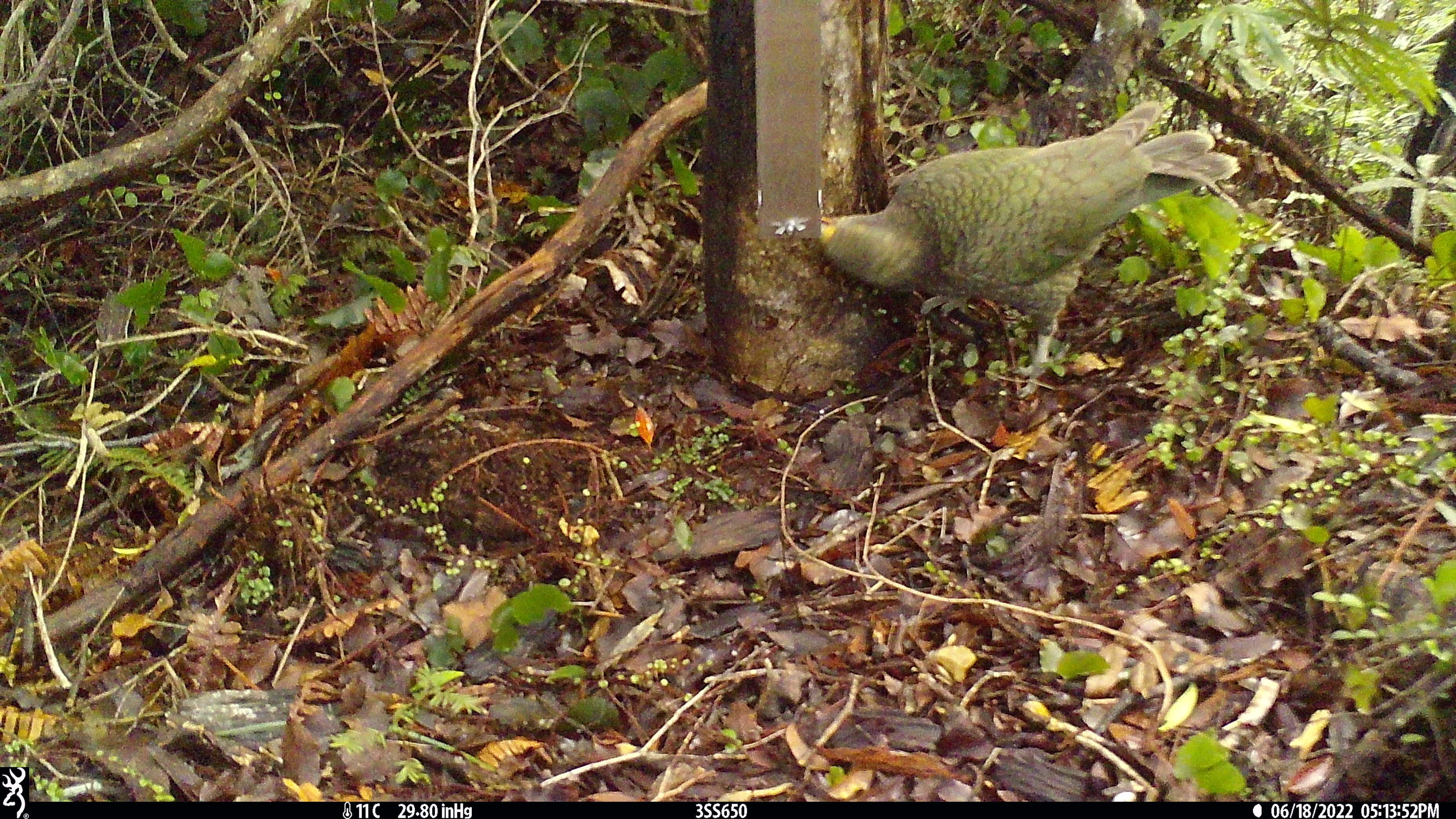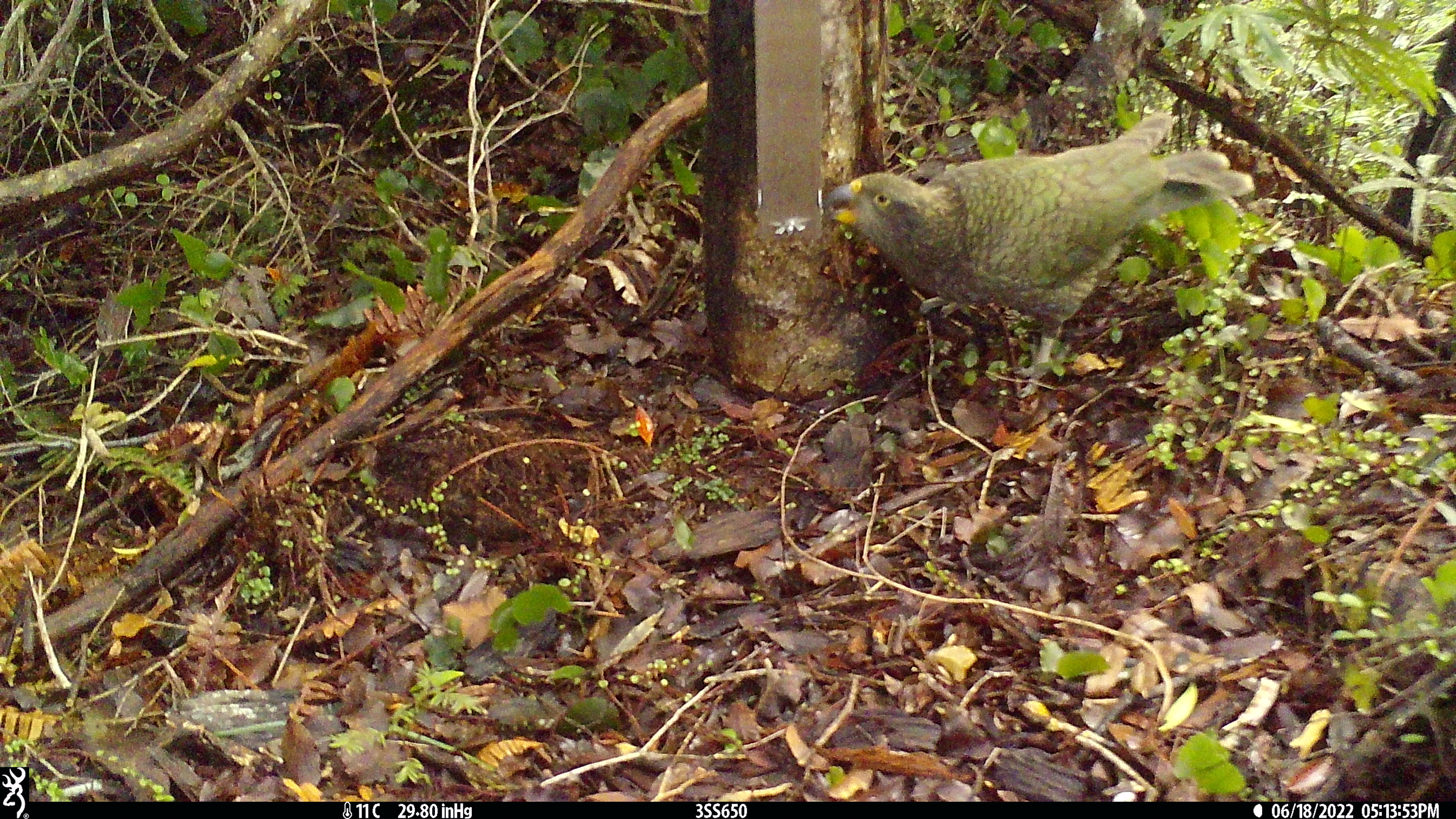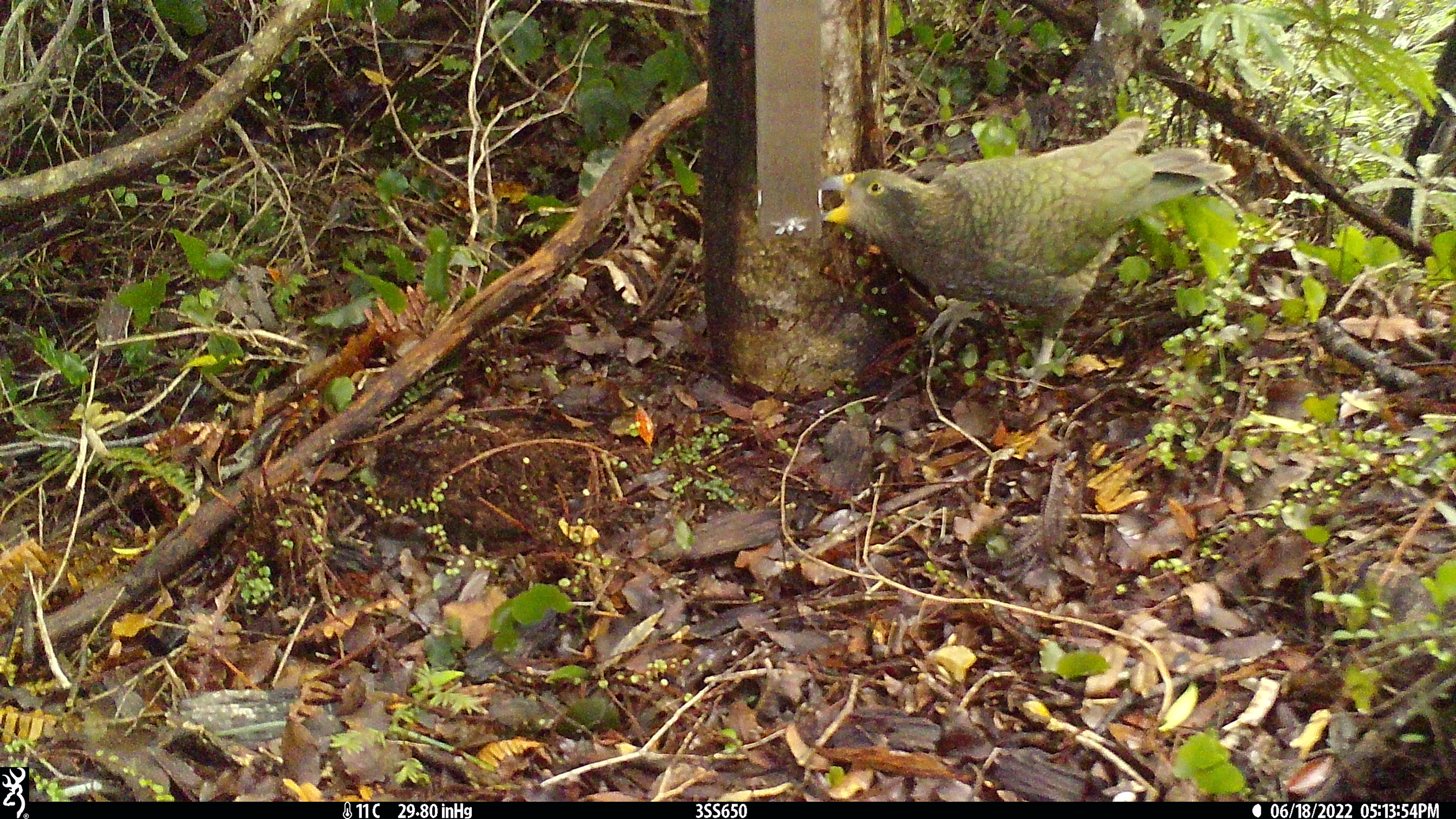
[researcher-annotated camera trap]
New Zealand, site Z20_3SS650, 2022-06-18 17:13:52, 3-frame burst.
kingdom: Animalia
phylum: Chordata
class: Aves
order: Psittaciformes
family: Strigopidae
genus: Nestor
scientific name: Nestor notabilis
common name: kea